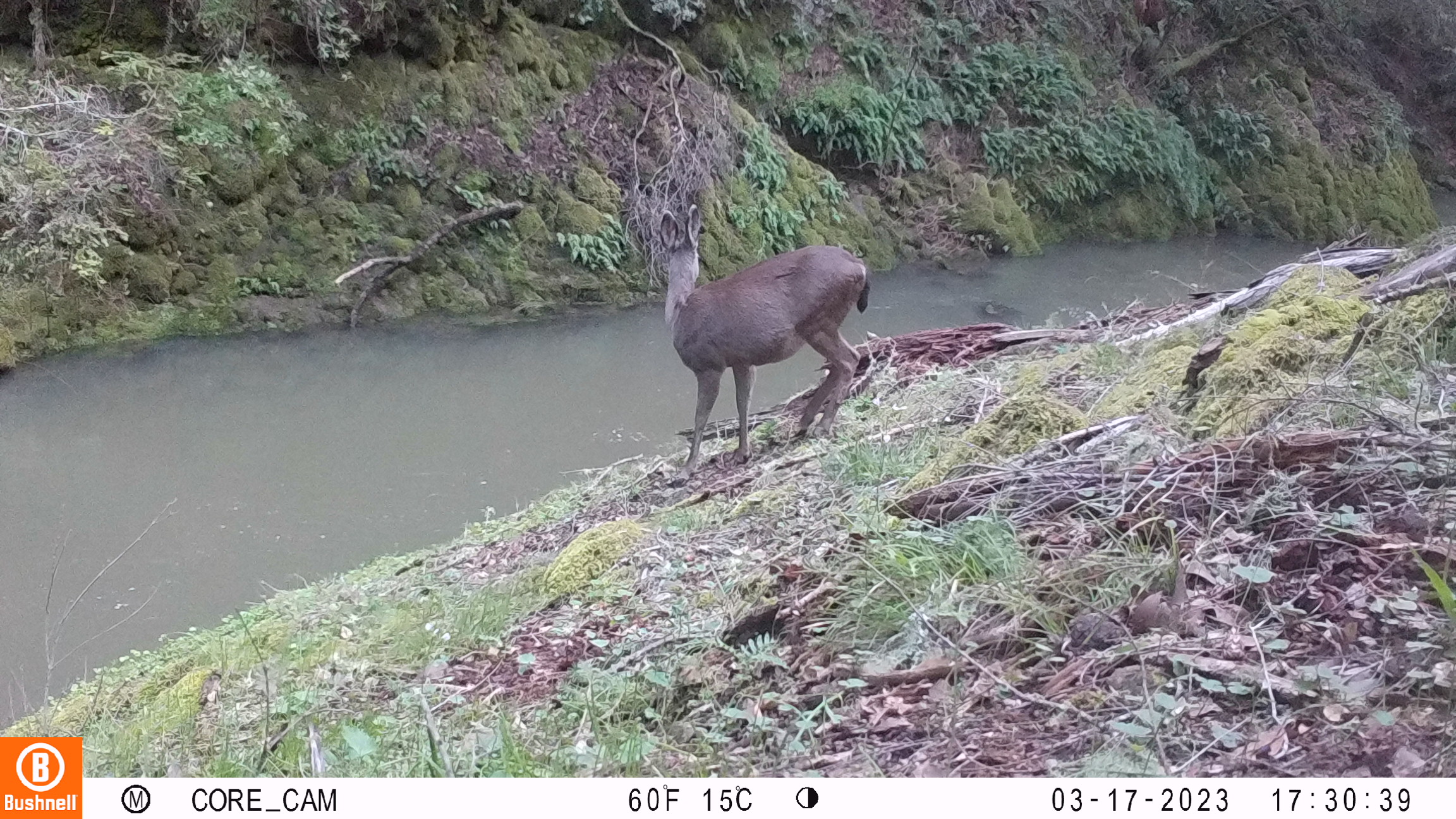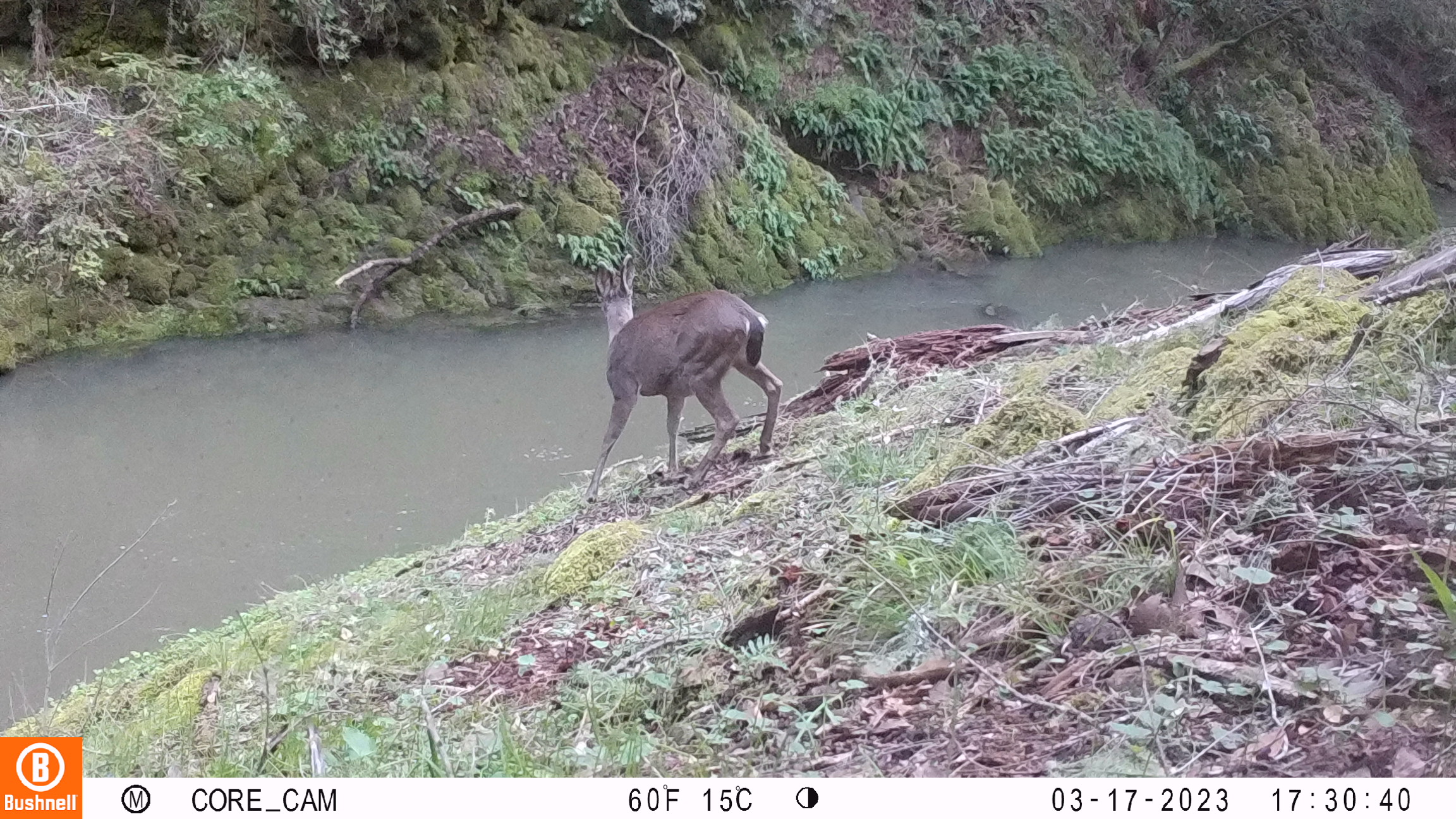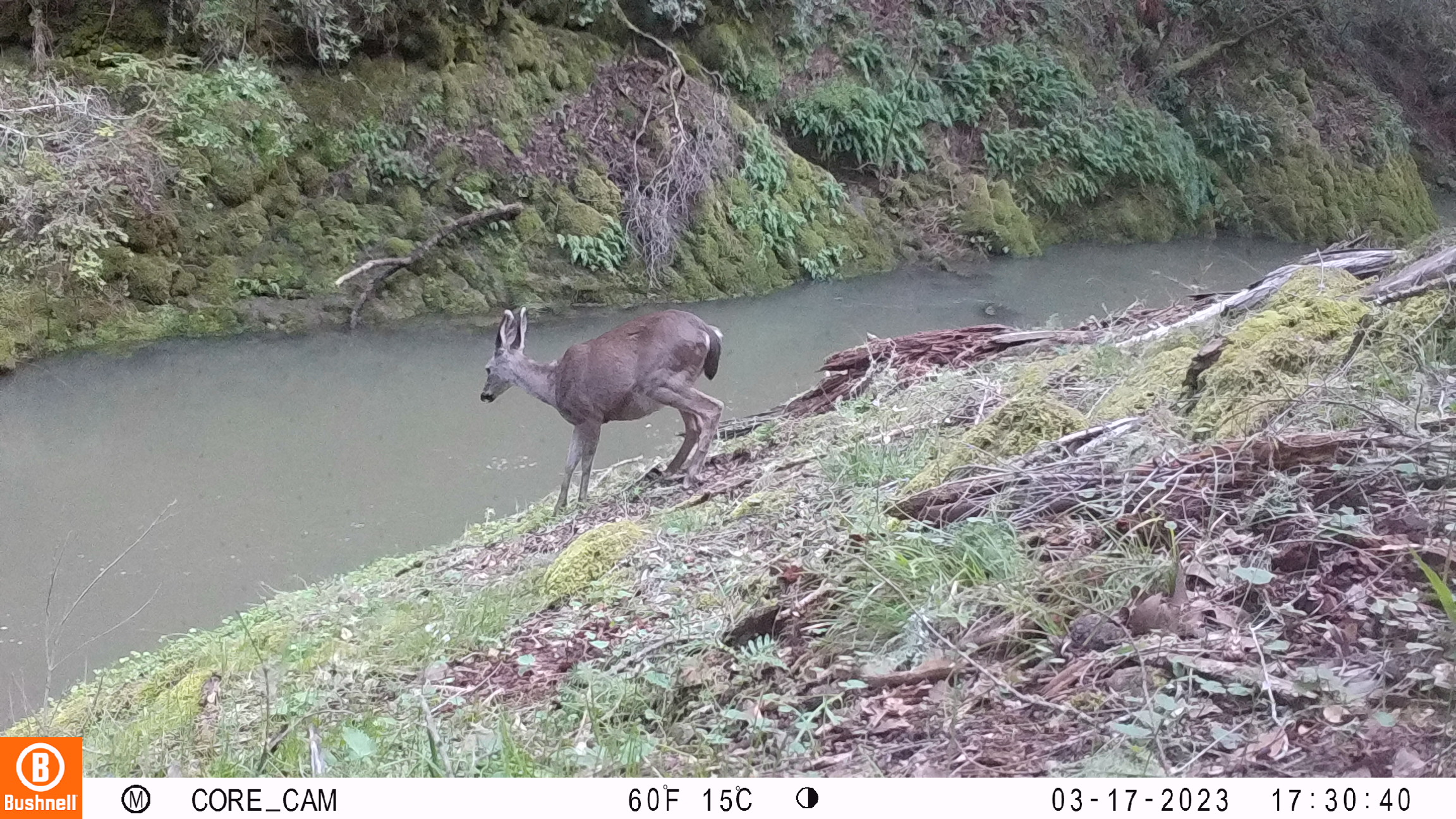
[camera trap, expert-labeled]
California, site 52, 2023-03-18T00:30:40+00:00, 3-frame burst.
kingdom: Animalia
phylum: Chordata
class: Mammalia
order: Artiodactyla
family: Cervidae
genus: Odocoileus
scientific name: Odocoileus hemionus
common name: mule deer